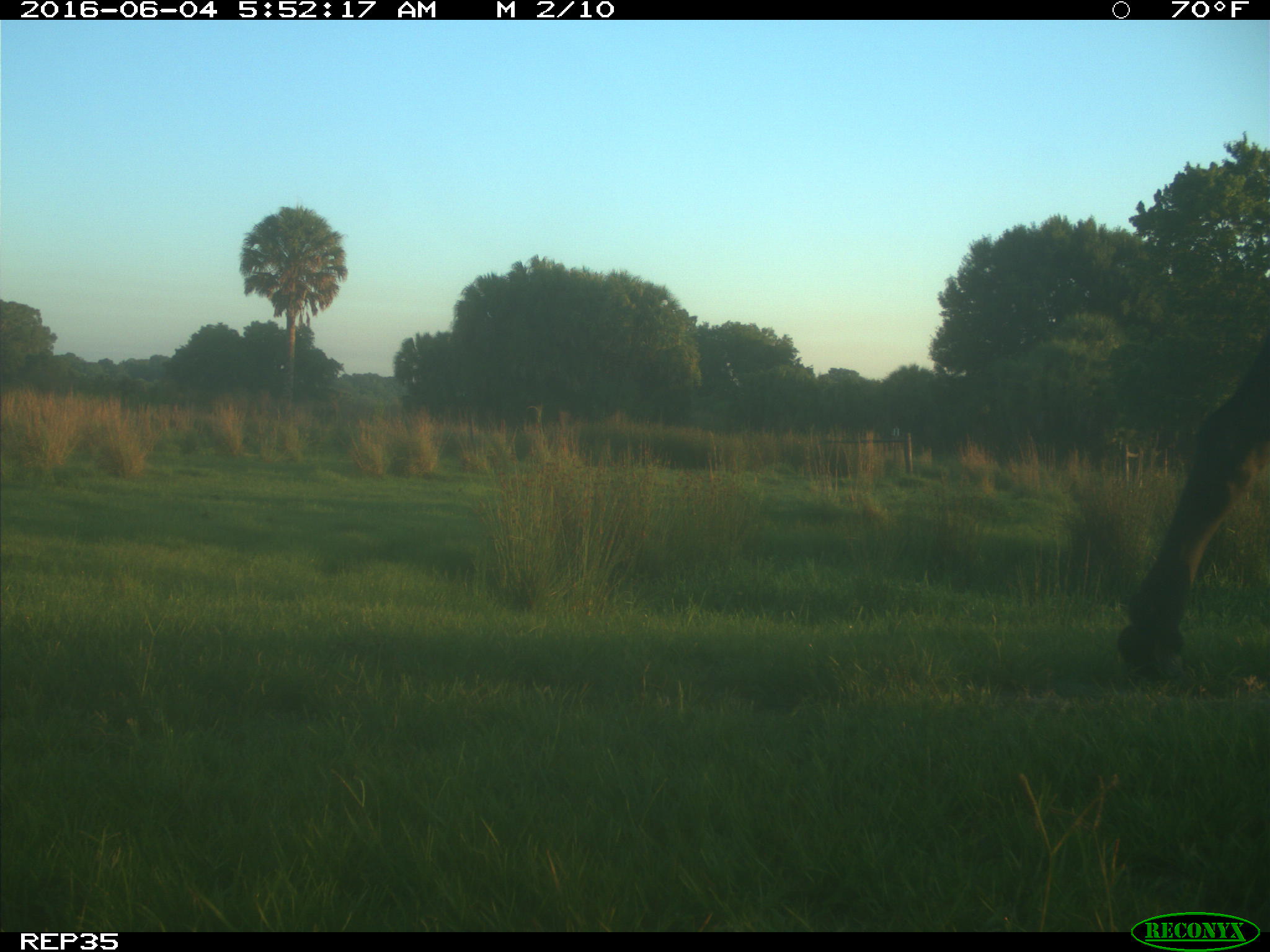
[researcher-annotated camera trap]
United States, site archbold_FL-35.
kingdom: Animalia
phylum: Chordata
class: Mammalia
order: Artiodactyla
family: Bovidae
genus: Bos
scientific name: Bos taurus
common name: domestic cow